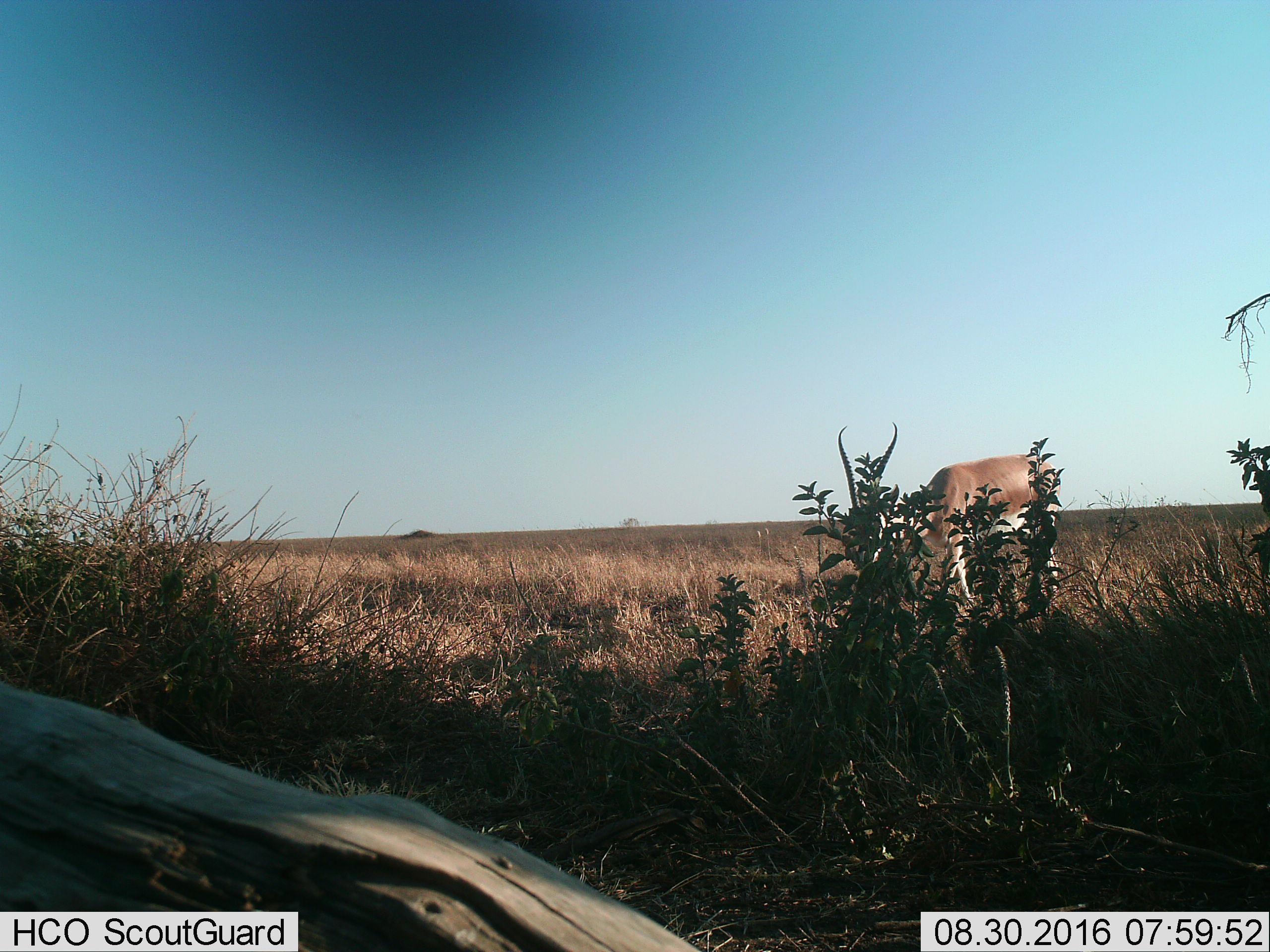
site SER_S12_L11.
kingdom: Animalia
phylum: Chordata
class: Mammalia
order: Artiodactyla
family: Bovidae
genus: Nanger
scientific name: Nanger granti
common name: grant's gazelle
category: gazellegrants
Gazellegrants (grant's gazelle) (Nanger granti), count 1. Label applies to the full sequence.